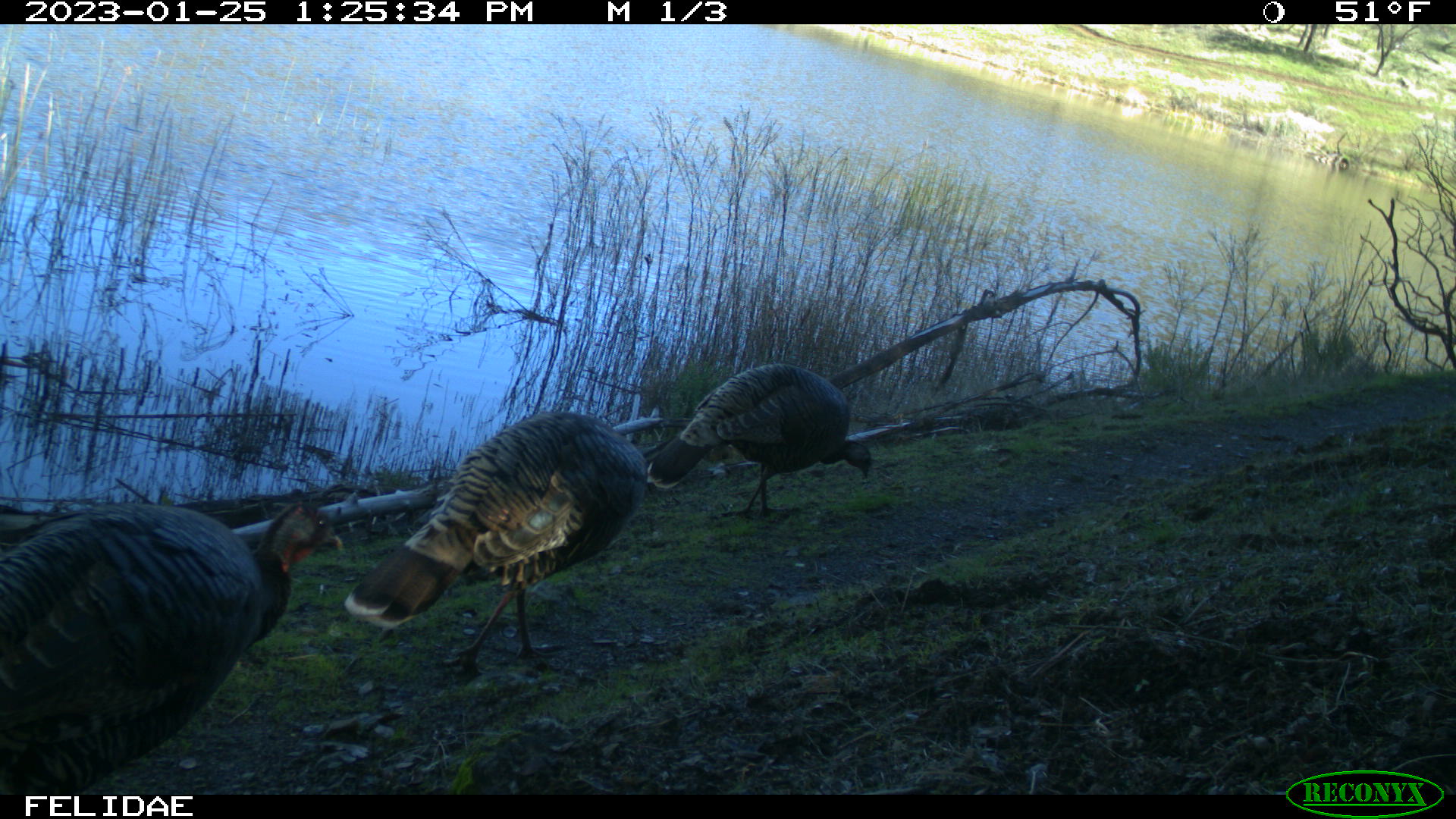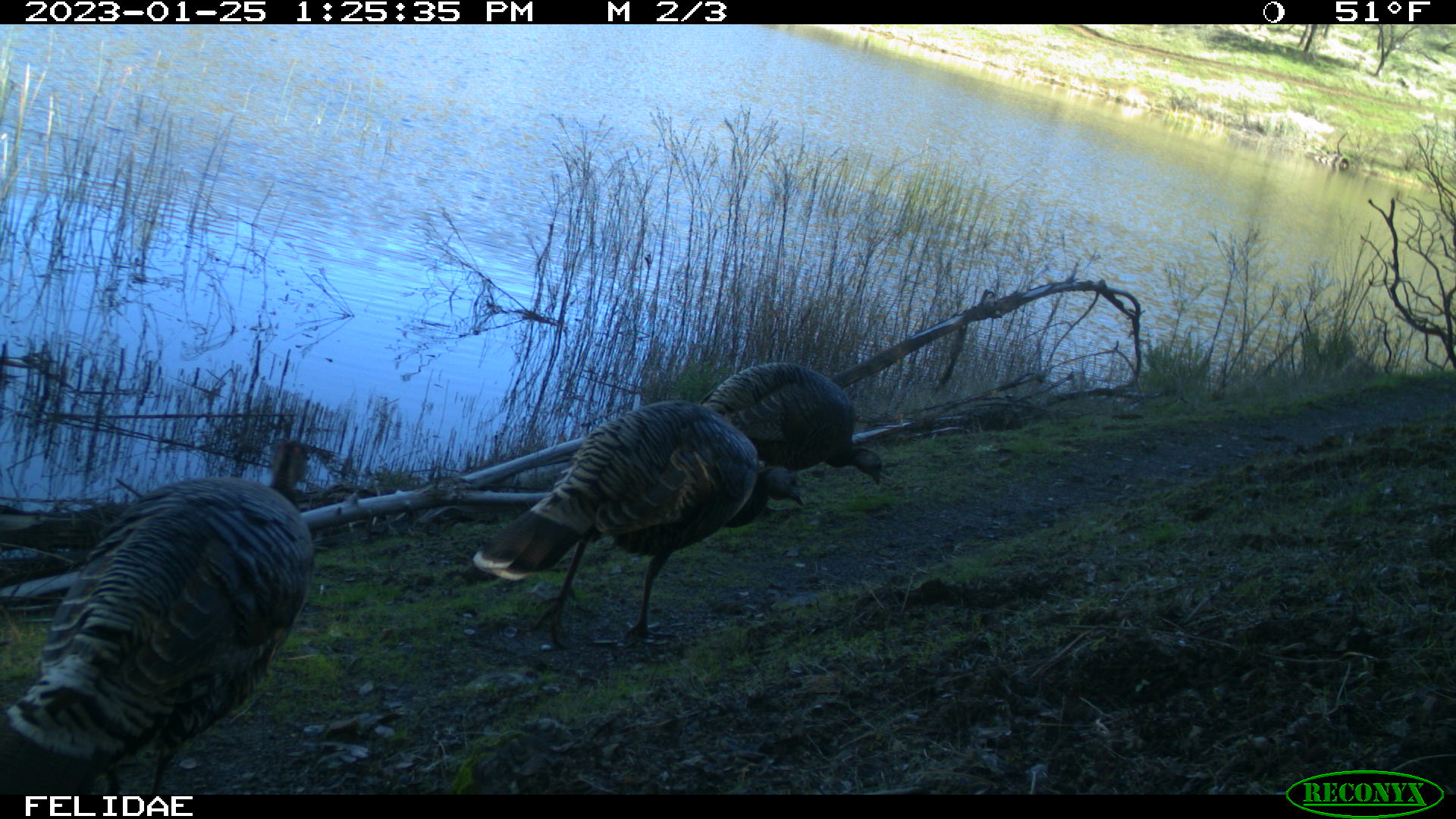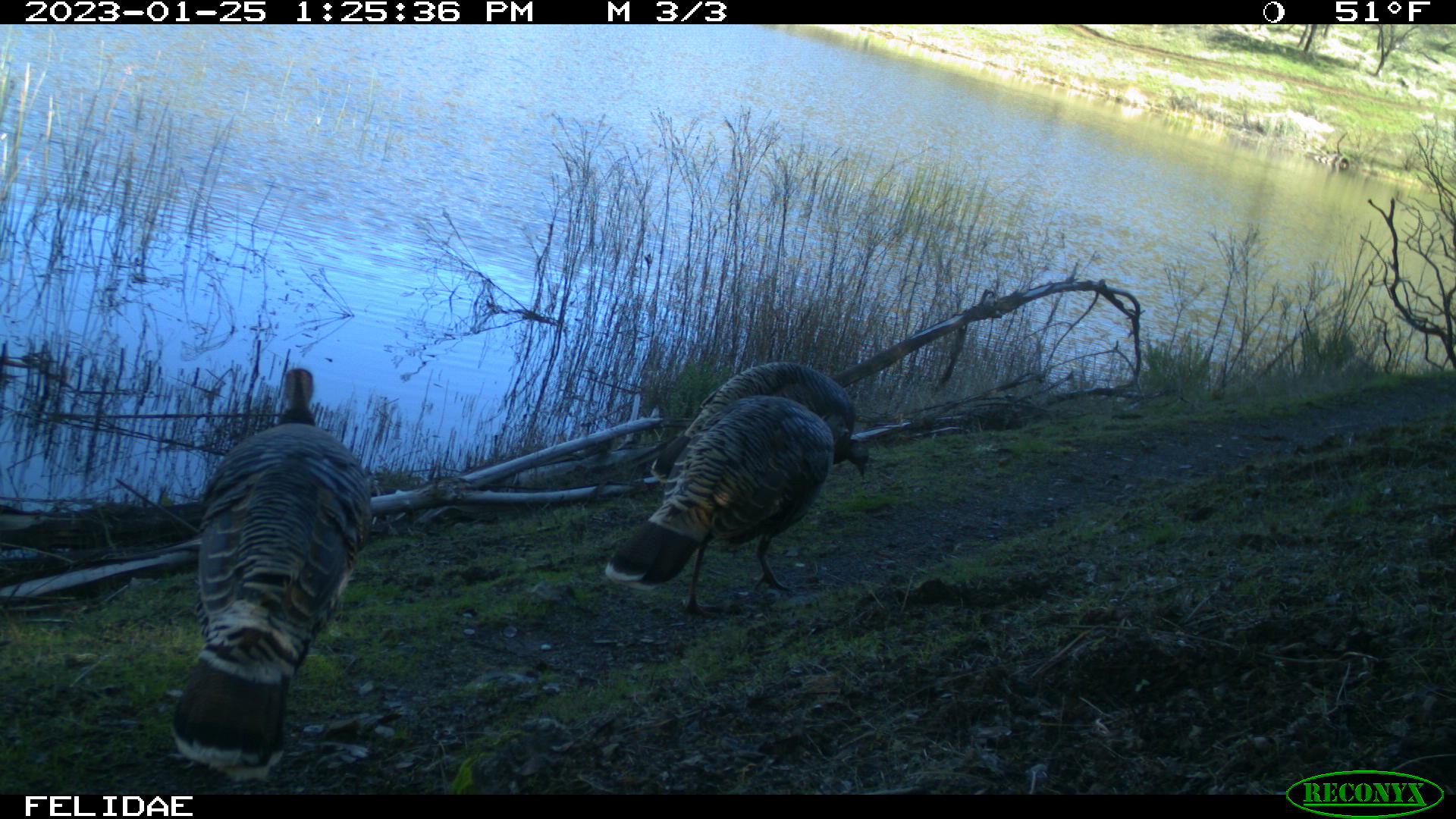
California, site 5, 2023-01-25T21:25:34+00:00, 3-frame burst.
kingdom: Animalia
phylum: Chordata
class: Aves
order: Galliformes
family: Phasianidae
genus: Meleagris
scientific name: Meleagris gallopavo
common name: turkey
Turkey (Meleagris gallopavo).